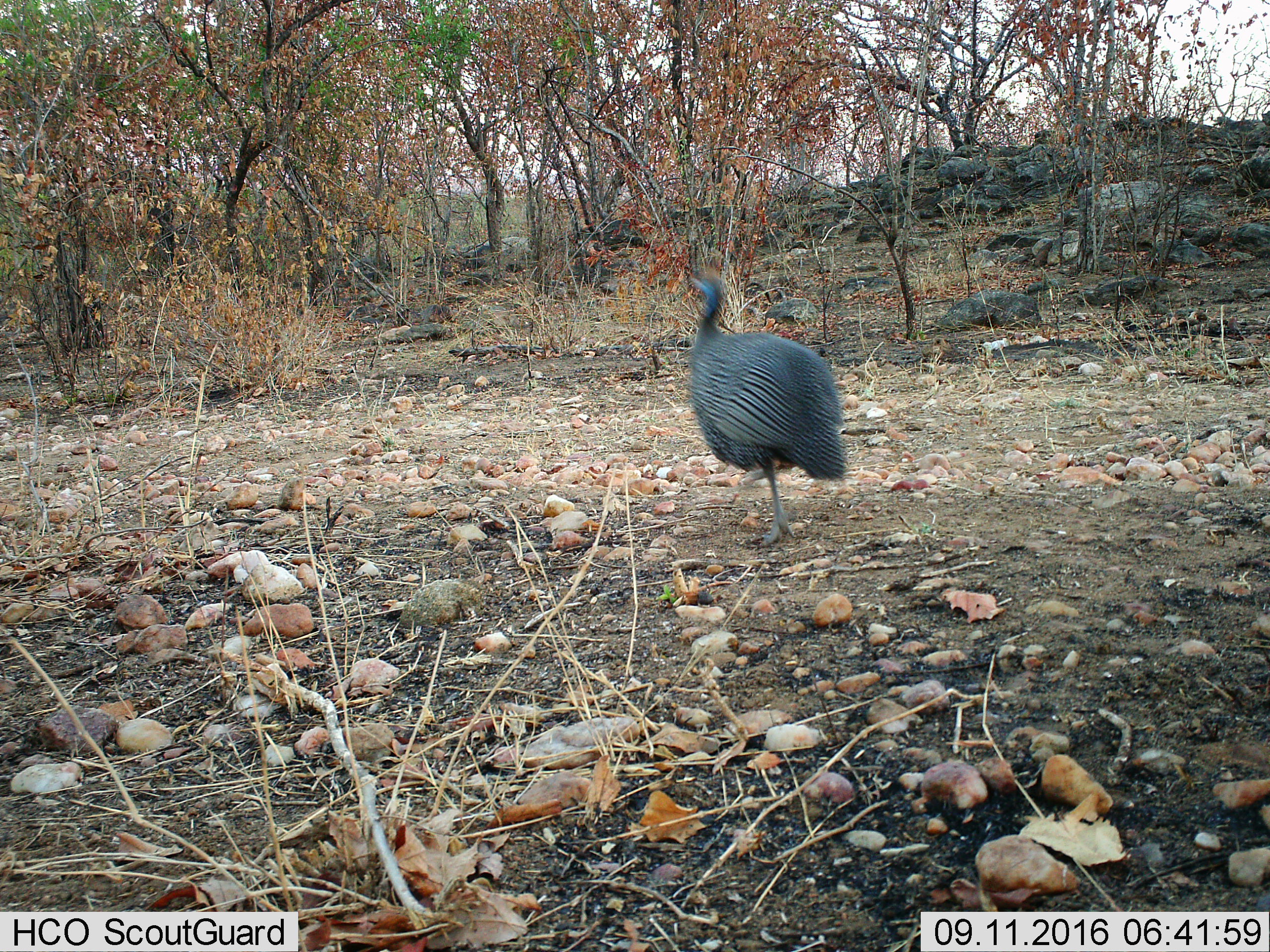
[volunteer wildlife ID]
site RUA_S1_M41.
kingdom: Animalia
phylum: Chordata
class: Aves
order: Galliformes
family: Numididae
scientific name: Numididae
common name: guineafowl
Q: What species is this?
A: Guineafowl (Numididae).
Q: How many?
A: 1.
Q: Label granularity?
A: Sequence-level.